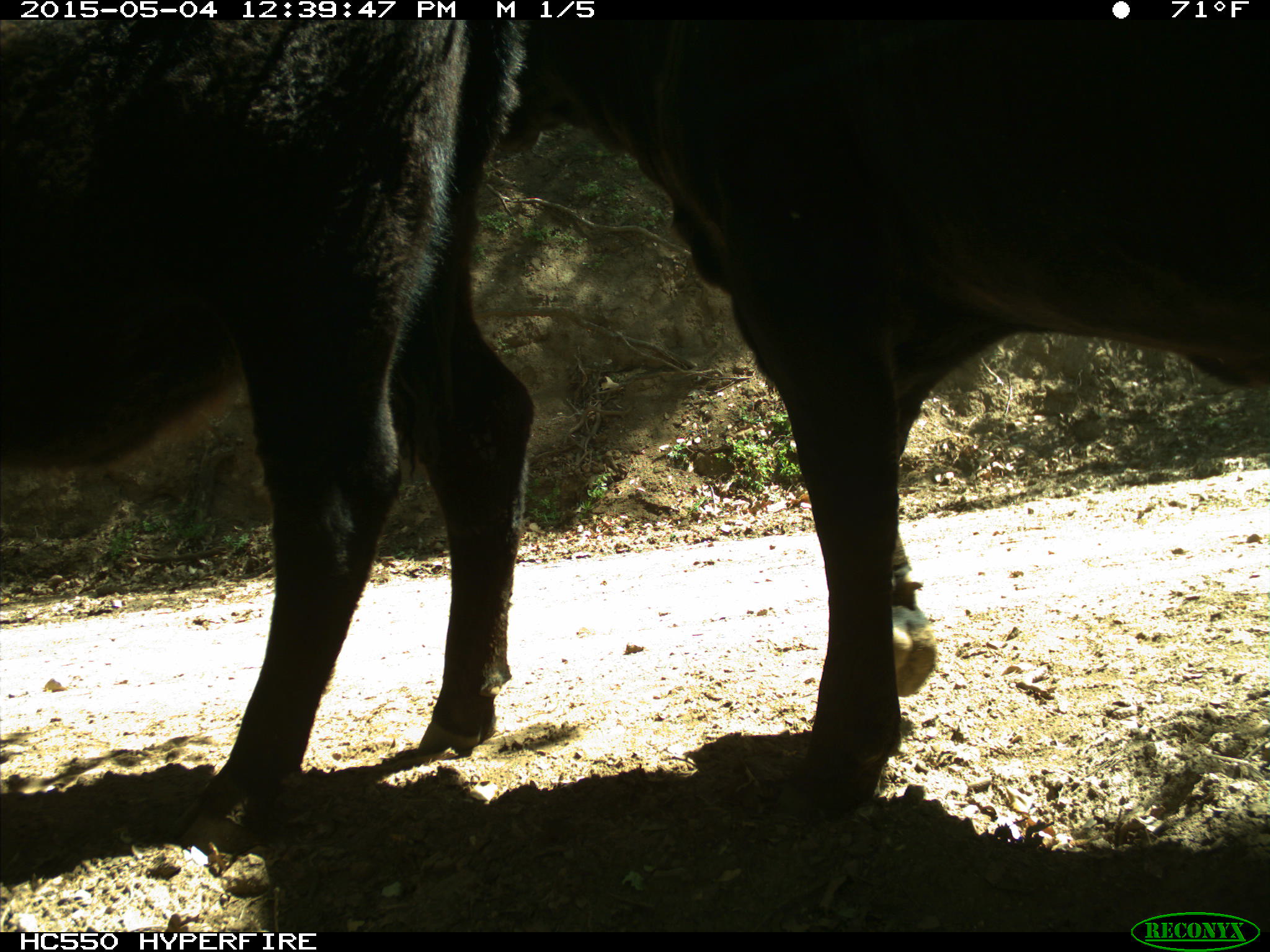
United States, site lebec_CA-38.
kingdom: Animalia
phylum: Chordata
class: Mammalia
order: Artiodactyla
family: Bovidae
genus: Bos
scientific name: Bos taurus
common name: domestic cow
Bos taurus (domestic cow).